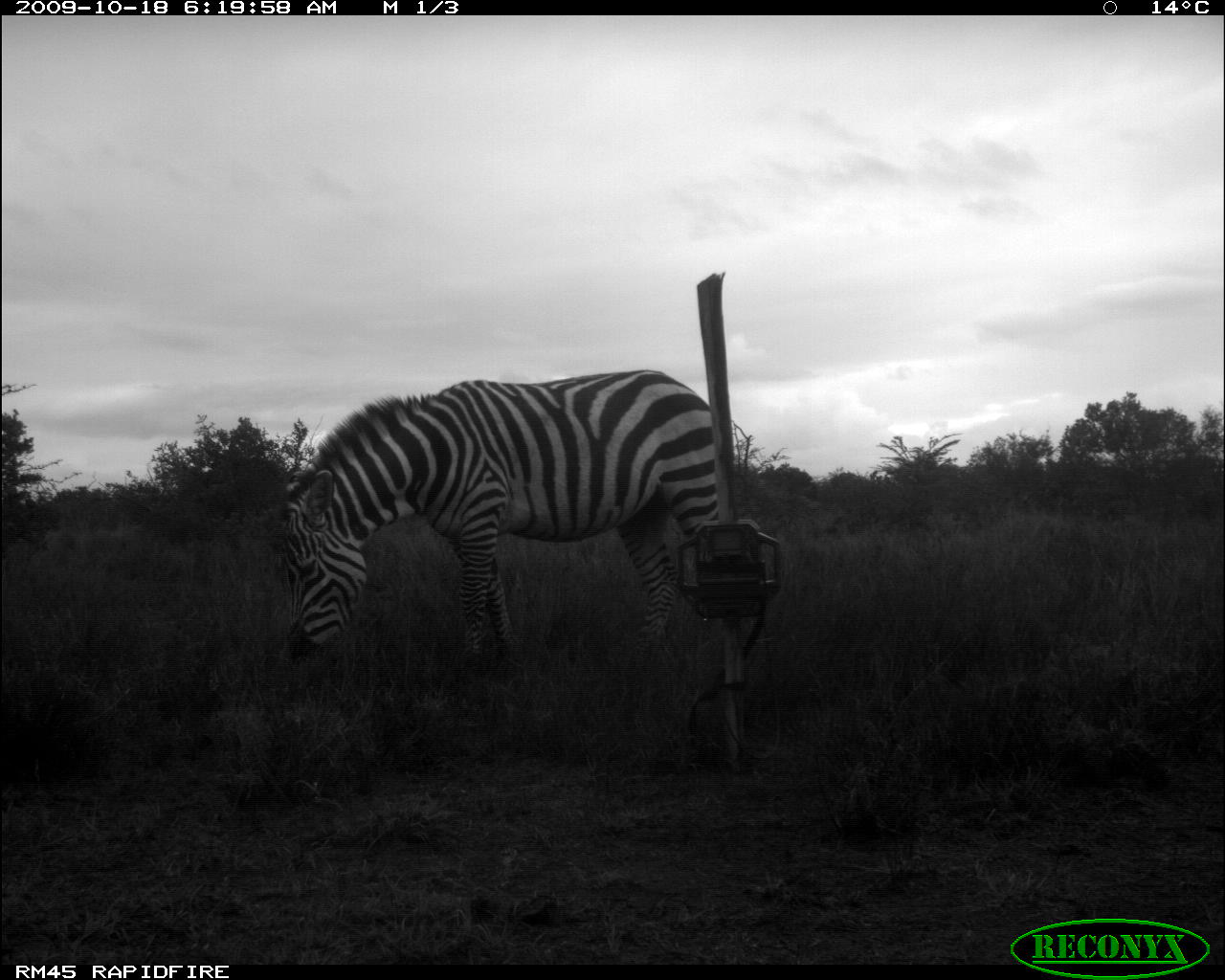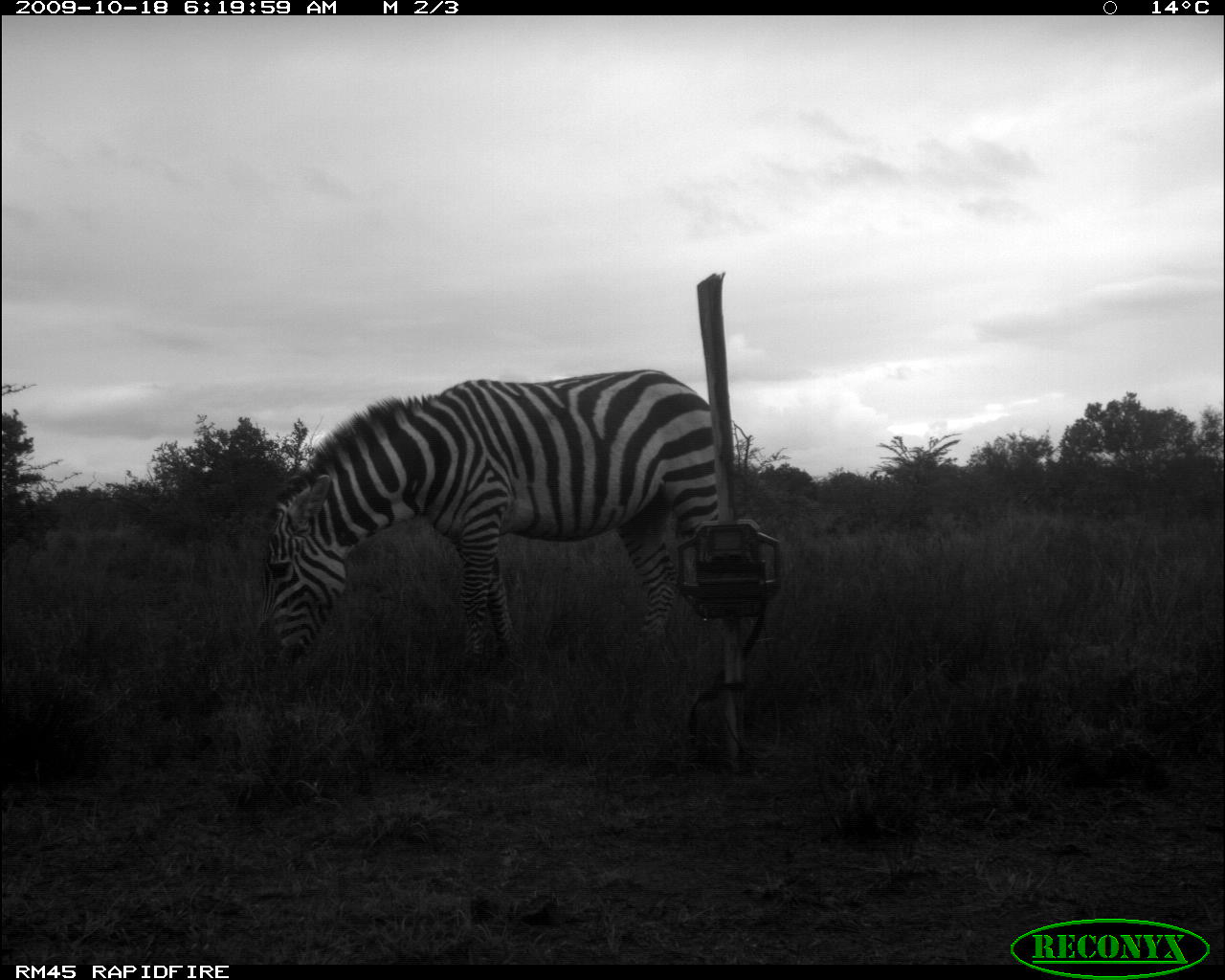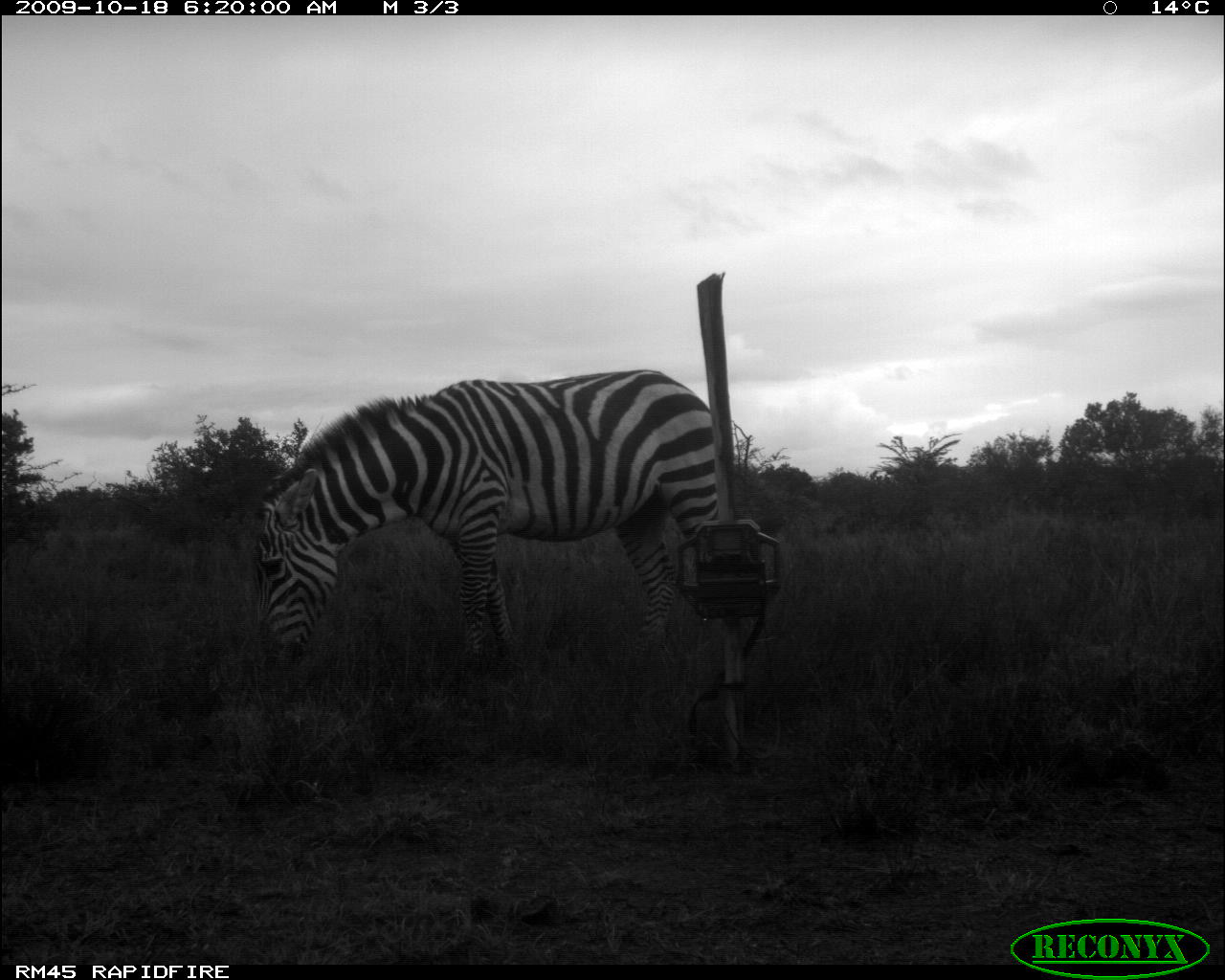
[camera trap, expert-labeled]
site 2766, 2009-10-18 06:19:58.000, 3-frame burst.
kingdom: Animalia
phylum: Chordata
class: Mammalia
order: Perissodactyla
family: Equidae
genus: Equus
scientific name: Equus quagga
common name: plains zebra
Equus quagga (plains zebra), count 1.